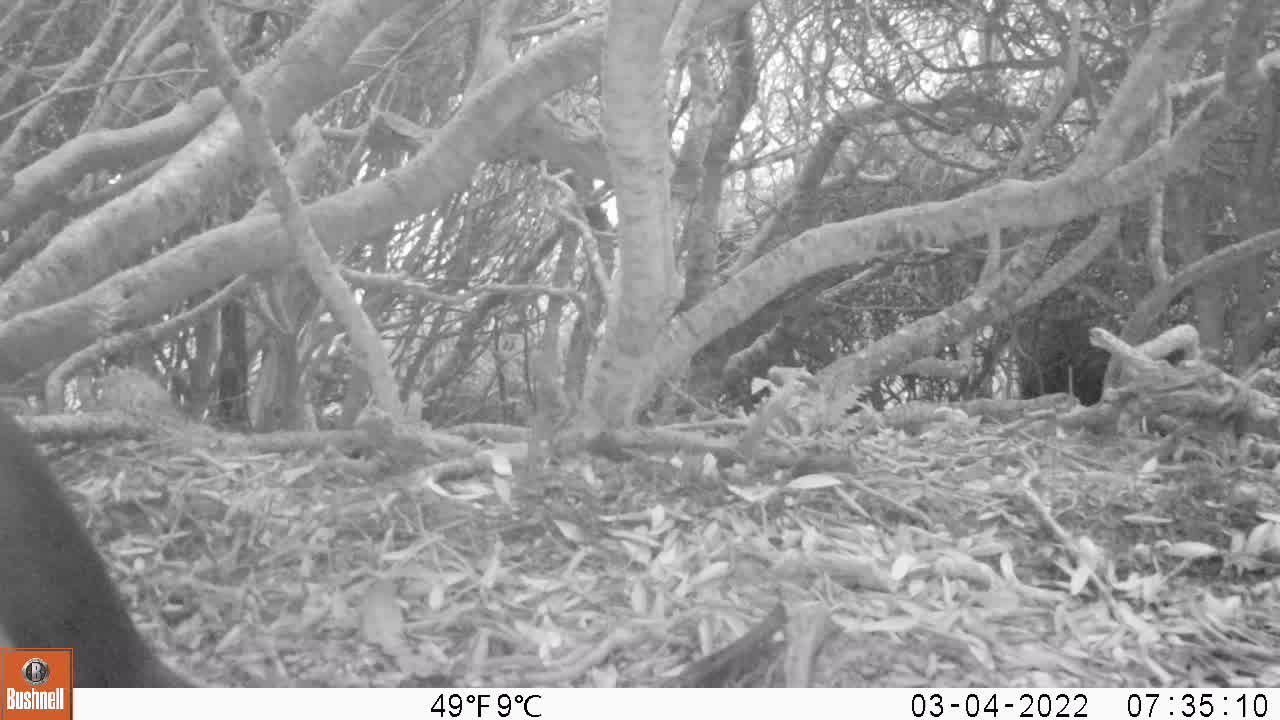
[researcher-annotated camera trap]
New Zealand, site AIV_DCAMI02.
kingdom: Animalia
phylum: Chordata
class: Aves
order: Sphenisciformes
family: Spheniscidae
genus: Megadyptes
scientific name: Megadyptes antipodes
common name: yellow-eyed penguin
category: yellow eyed penguin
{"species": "yellow eyed penguin (yellow-eyed penguin) (Megadyptes antipodes)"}